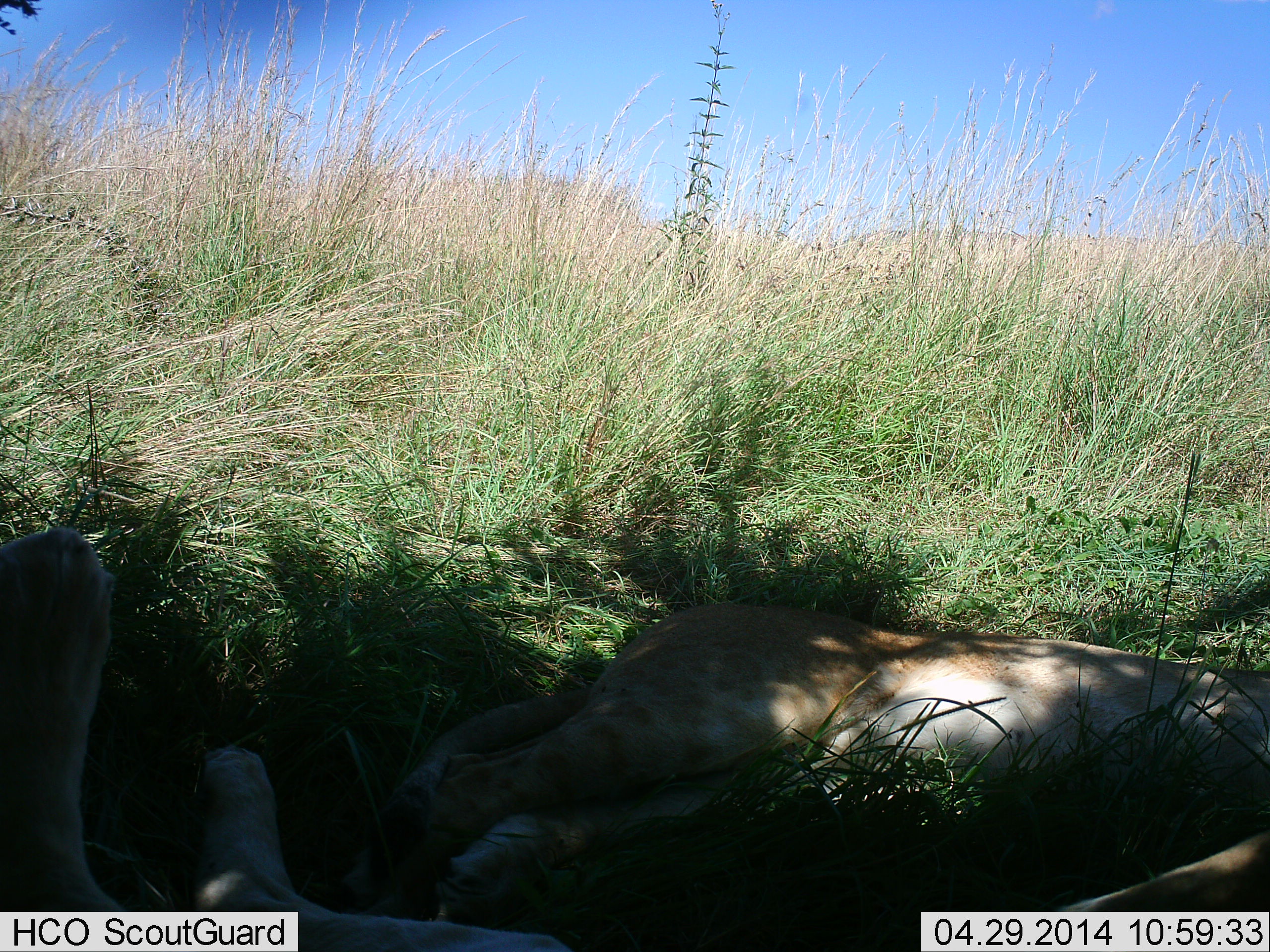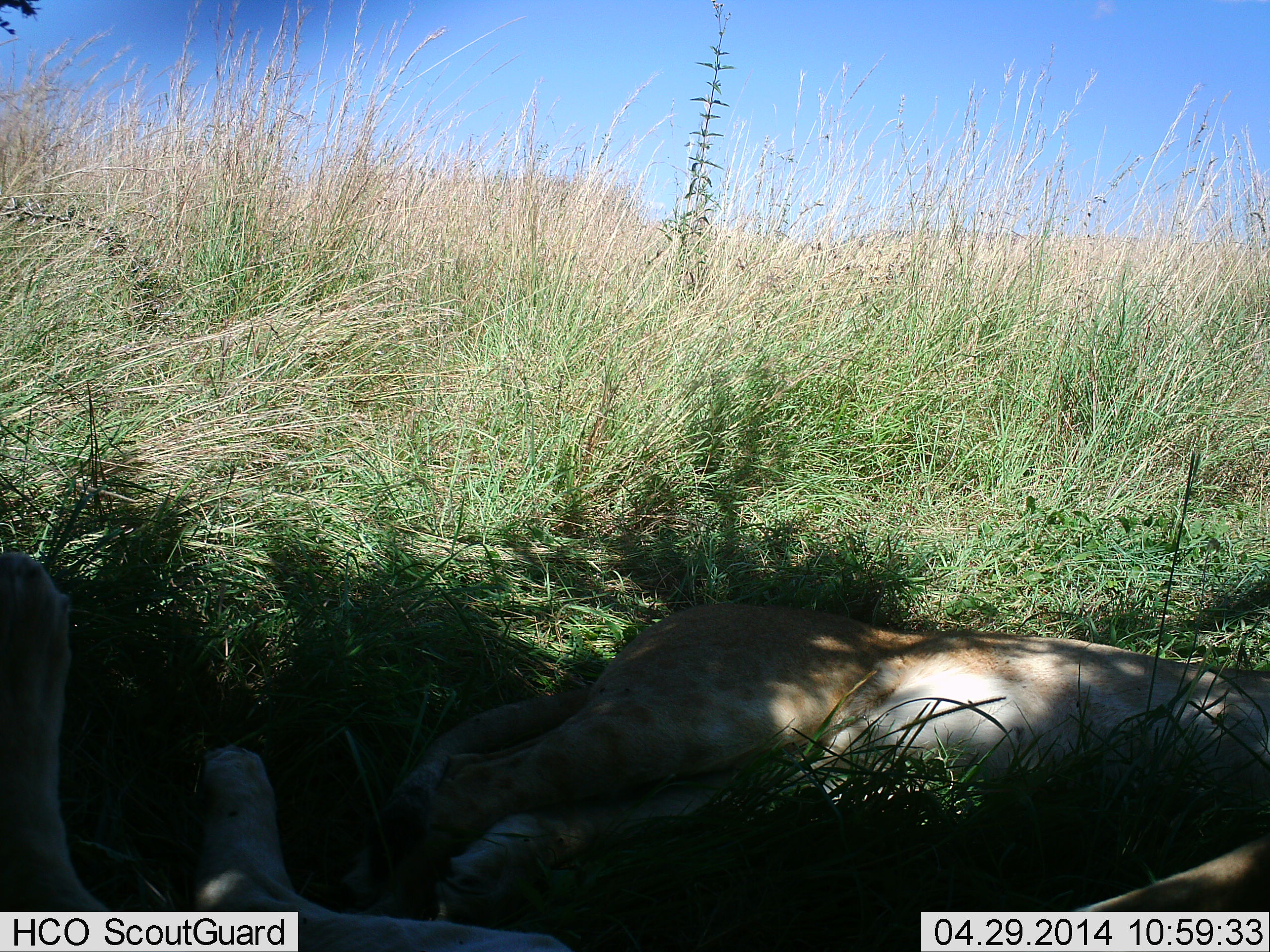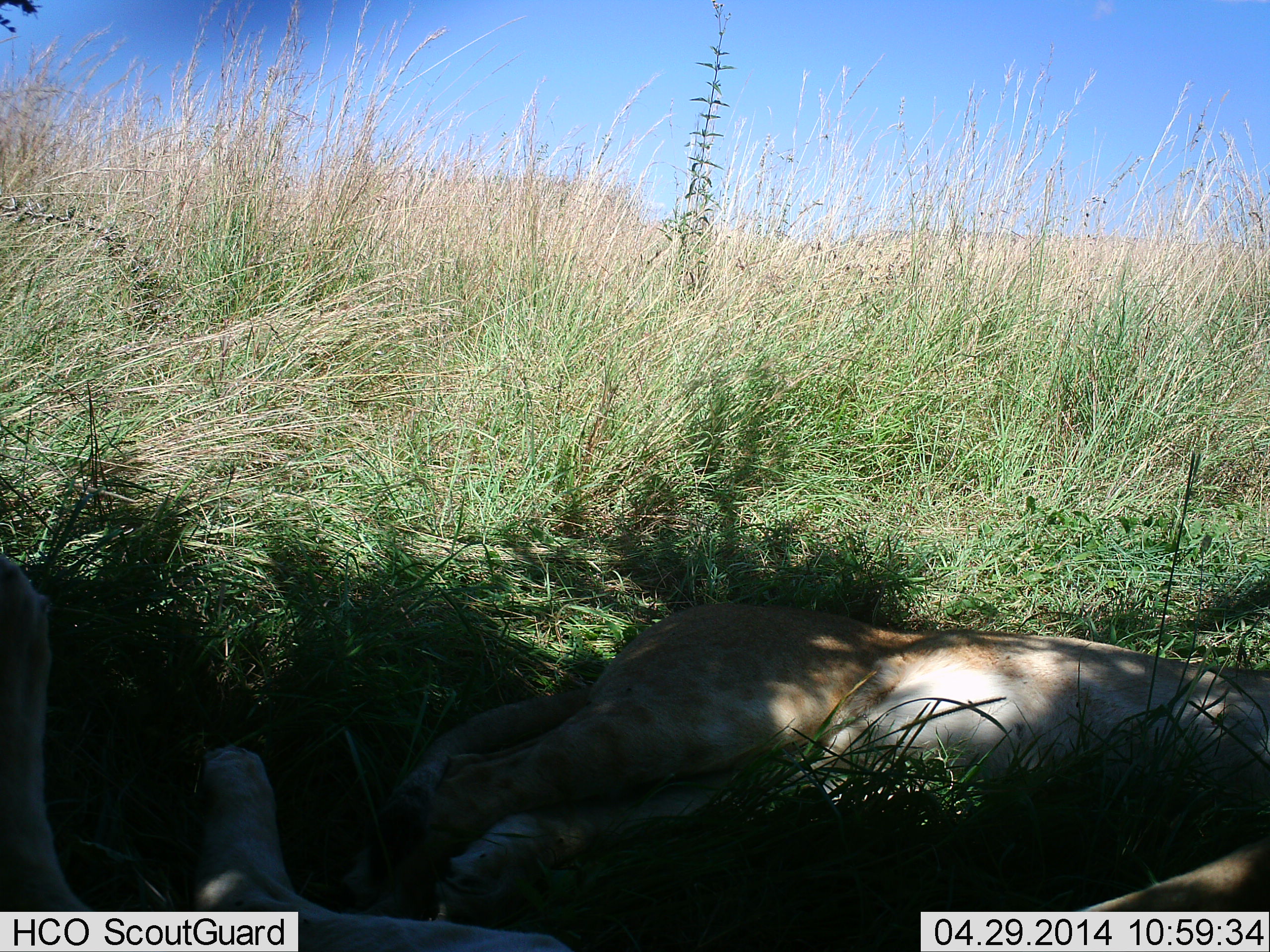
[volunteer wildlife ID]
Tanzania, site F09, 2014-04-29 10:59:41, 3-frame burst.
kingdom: Animalia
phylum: Chordata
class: Mammalia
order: Carnivora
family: Felidae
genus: Panthera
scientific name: Panthera leo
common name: lion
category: lionfemale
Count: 2.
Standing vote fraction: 0%.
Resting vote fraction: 100%.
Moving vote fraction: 10%.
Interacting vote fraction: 10%.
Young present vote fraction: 20%.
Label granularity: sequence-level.